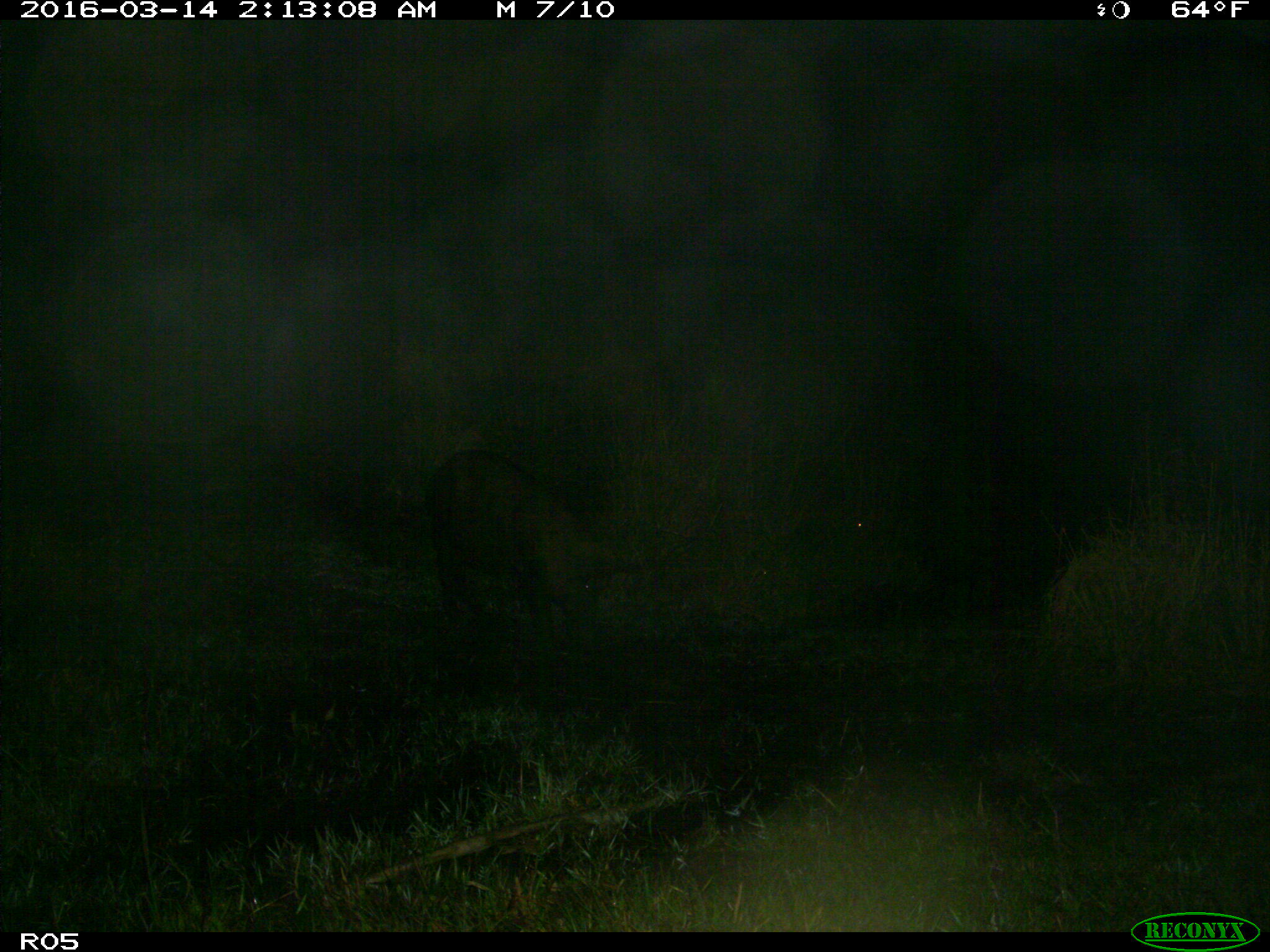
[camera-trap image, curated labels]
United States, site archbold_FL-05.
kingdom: Animalia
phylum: Chordata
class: Mammalia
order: Artiodactyla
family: Suidae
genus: Sus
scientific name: Sus scrofa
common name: wild boar